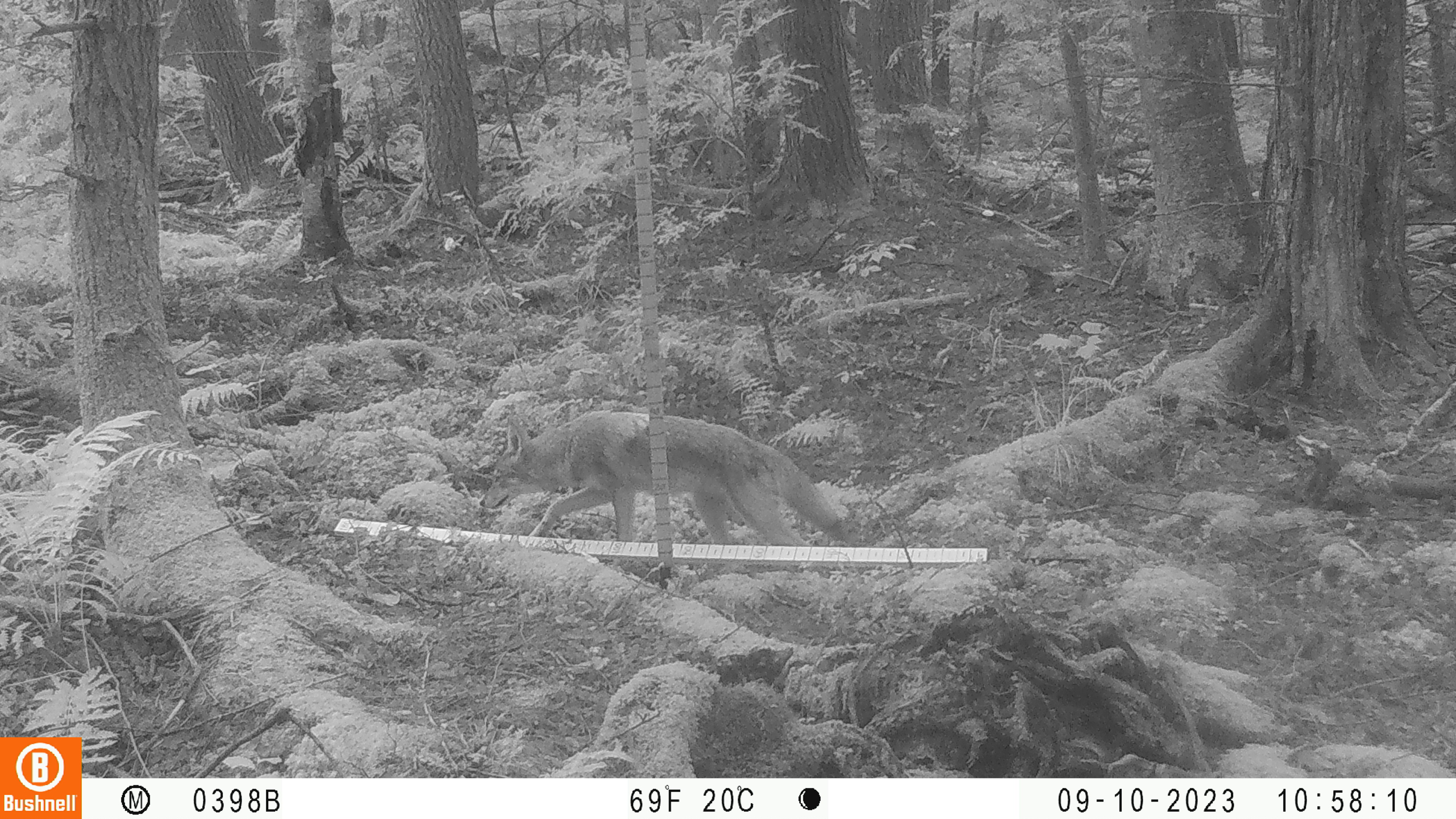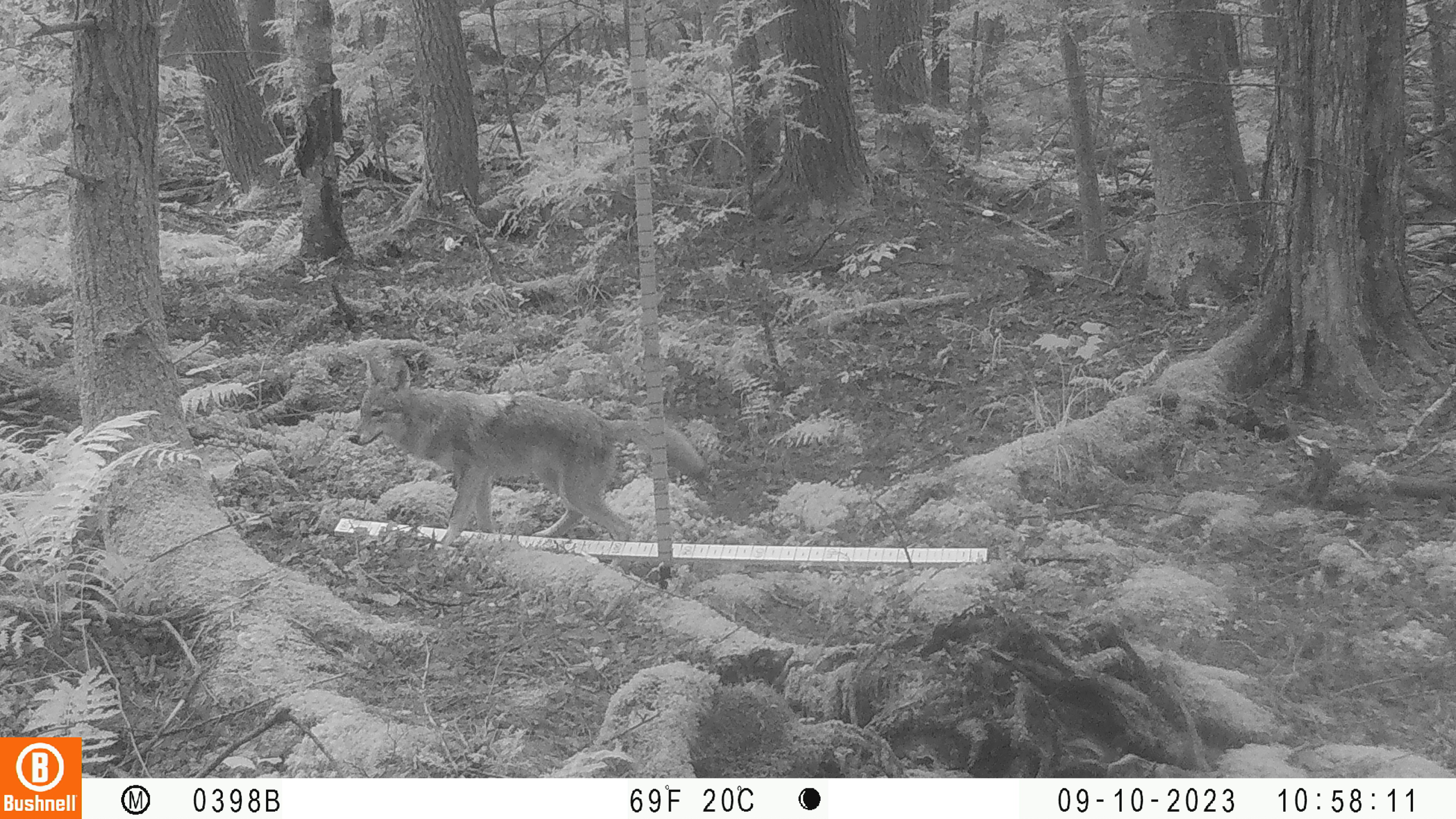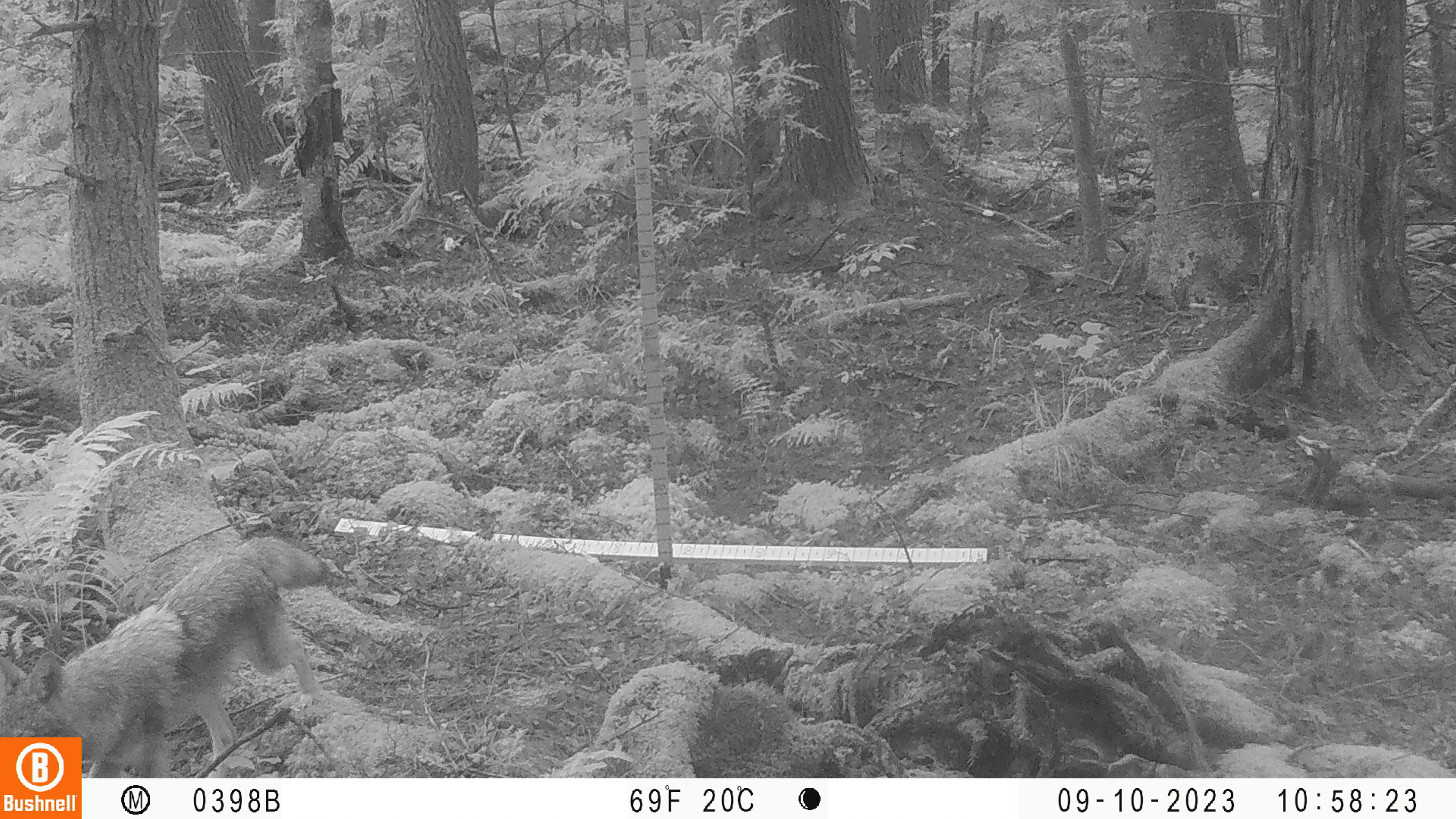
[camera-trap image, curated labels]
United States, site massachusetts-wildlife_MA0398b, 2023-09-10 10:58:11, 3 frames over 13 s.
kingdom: Animalia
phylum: Chordata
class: Mammalia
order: Carnivora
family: Canidae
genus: Canis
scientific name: Canis latrans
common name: coyote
Coyote (Canis latrans).